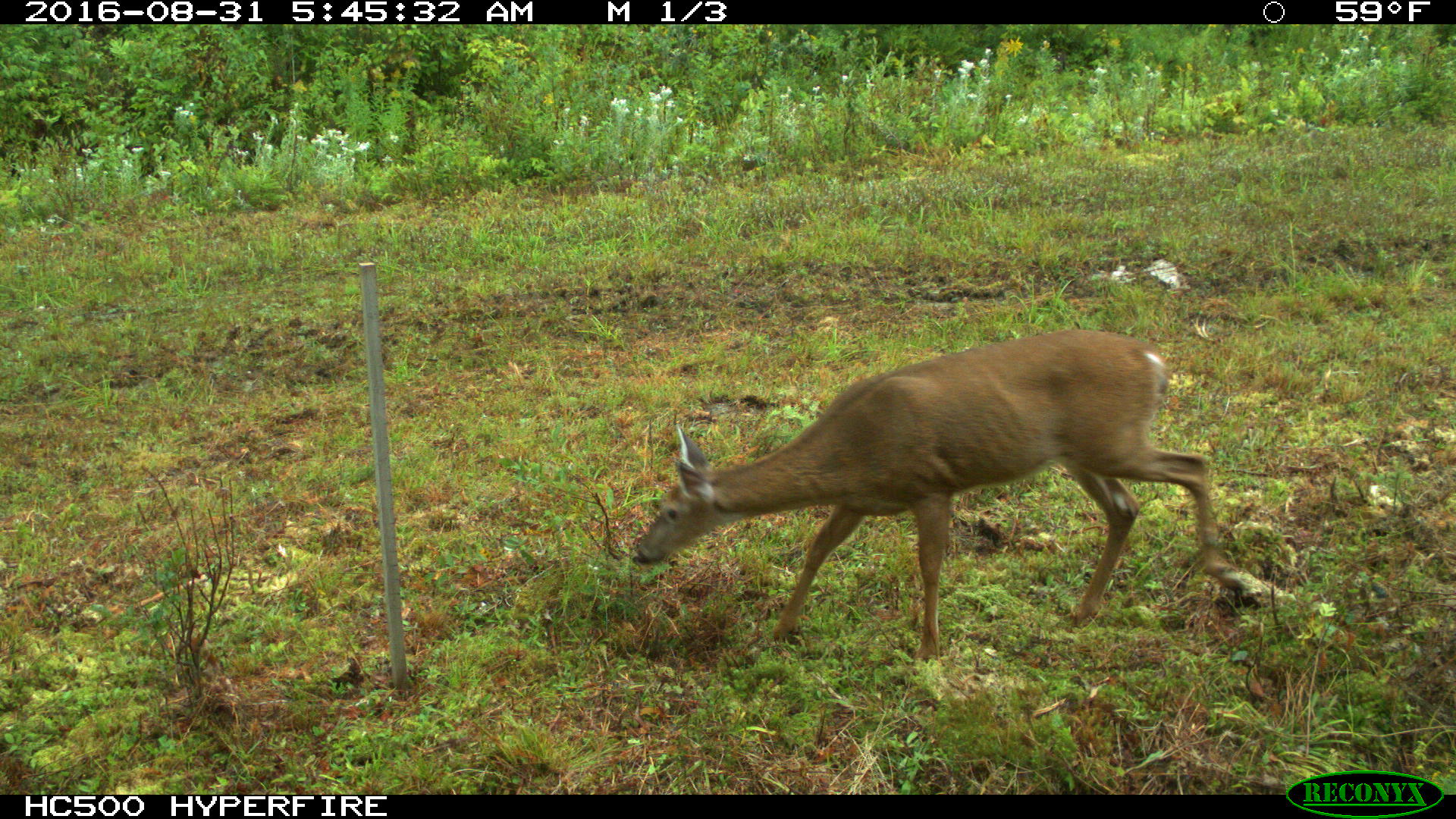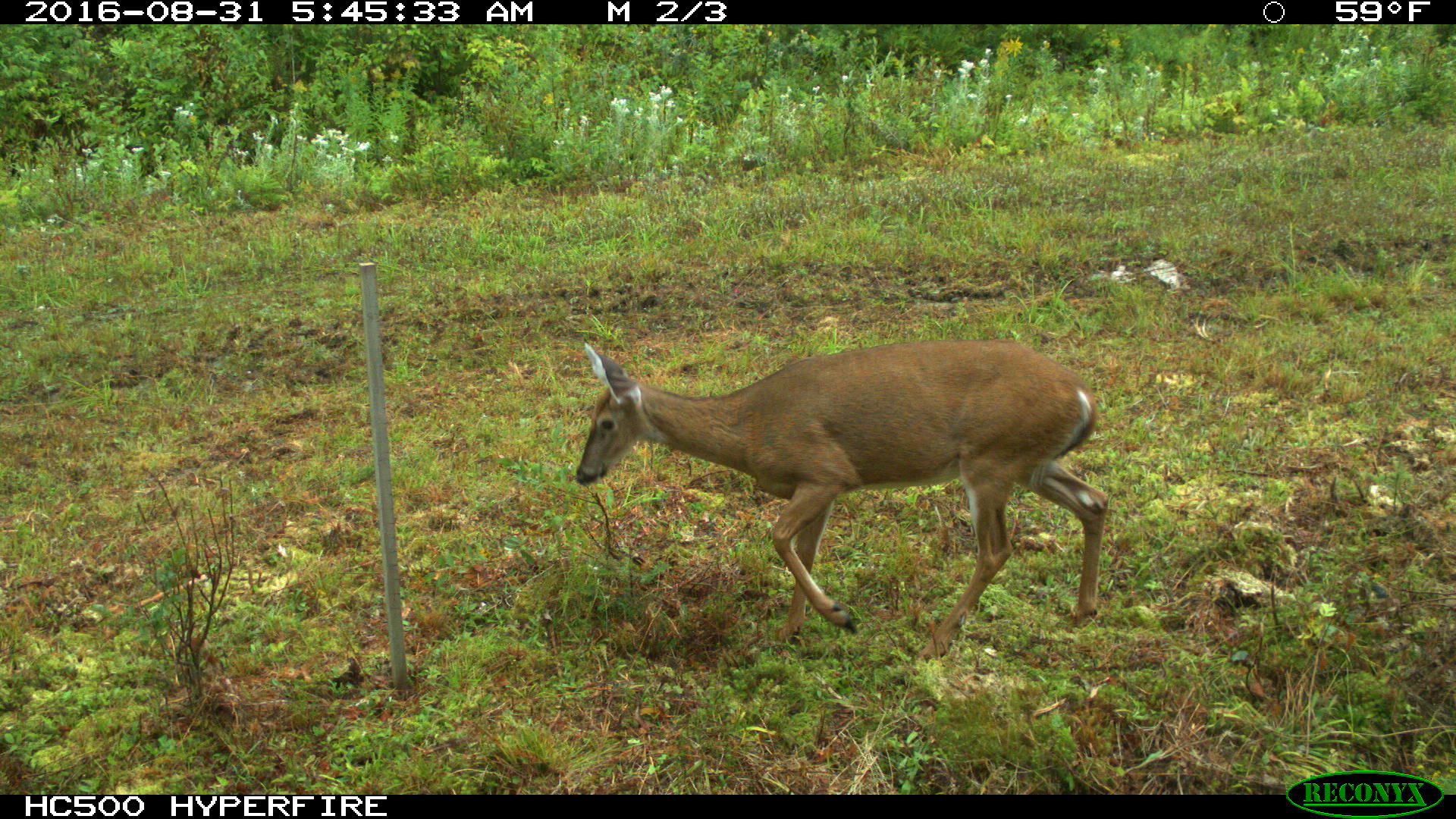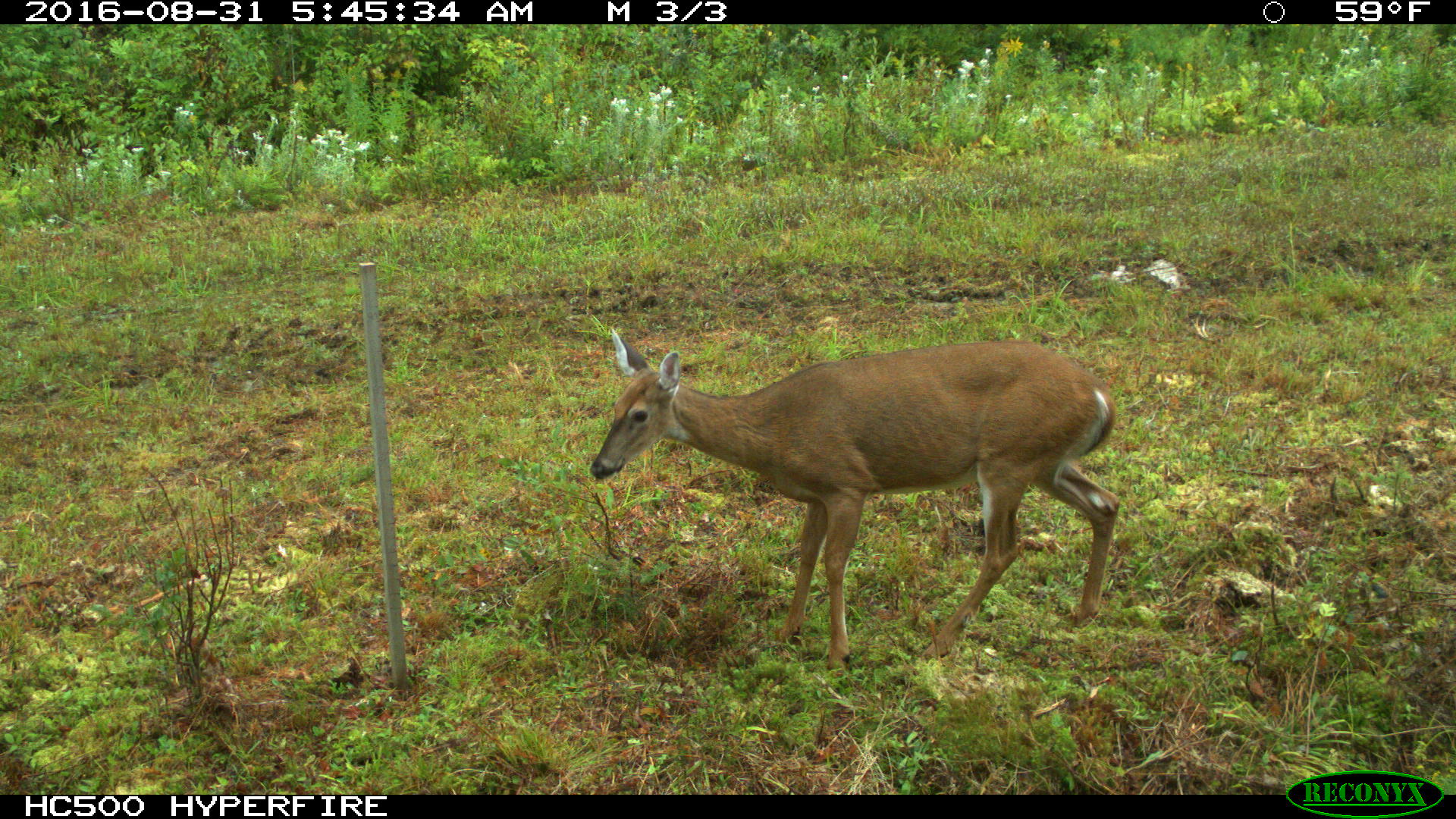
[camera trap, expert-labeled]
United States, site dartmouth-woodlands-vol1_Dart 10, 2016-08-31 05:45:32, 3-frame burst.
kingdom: Animalia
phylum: Chordata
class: Mammalia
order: Artiodactyla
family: Cervidae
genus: Odocoileus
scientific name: Odocoileus virginianus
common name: white-tailed deer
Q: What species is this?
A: White-tailed deer (Odocoileus virginianus).